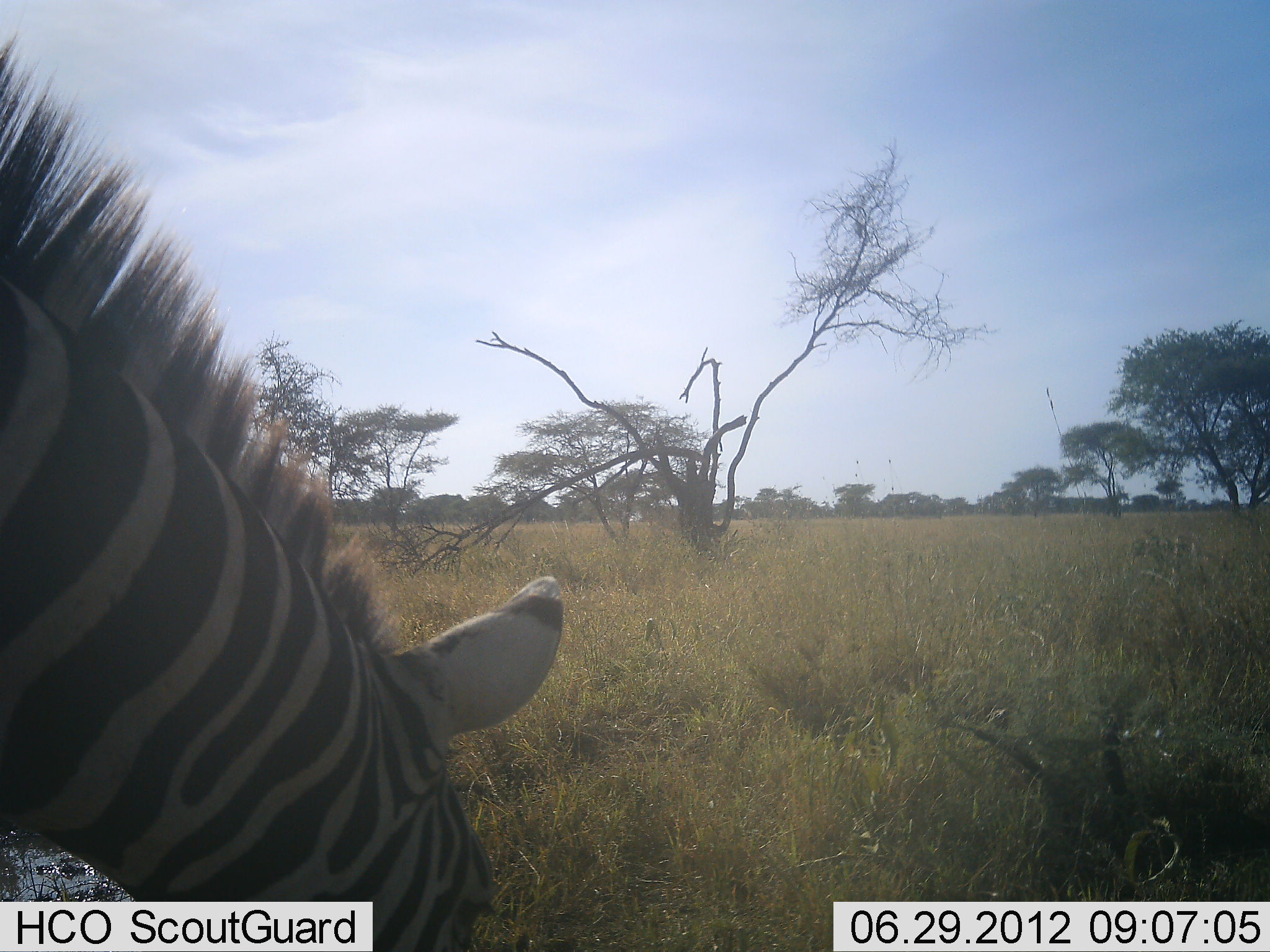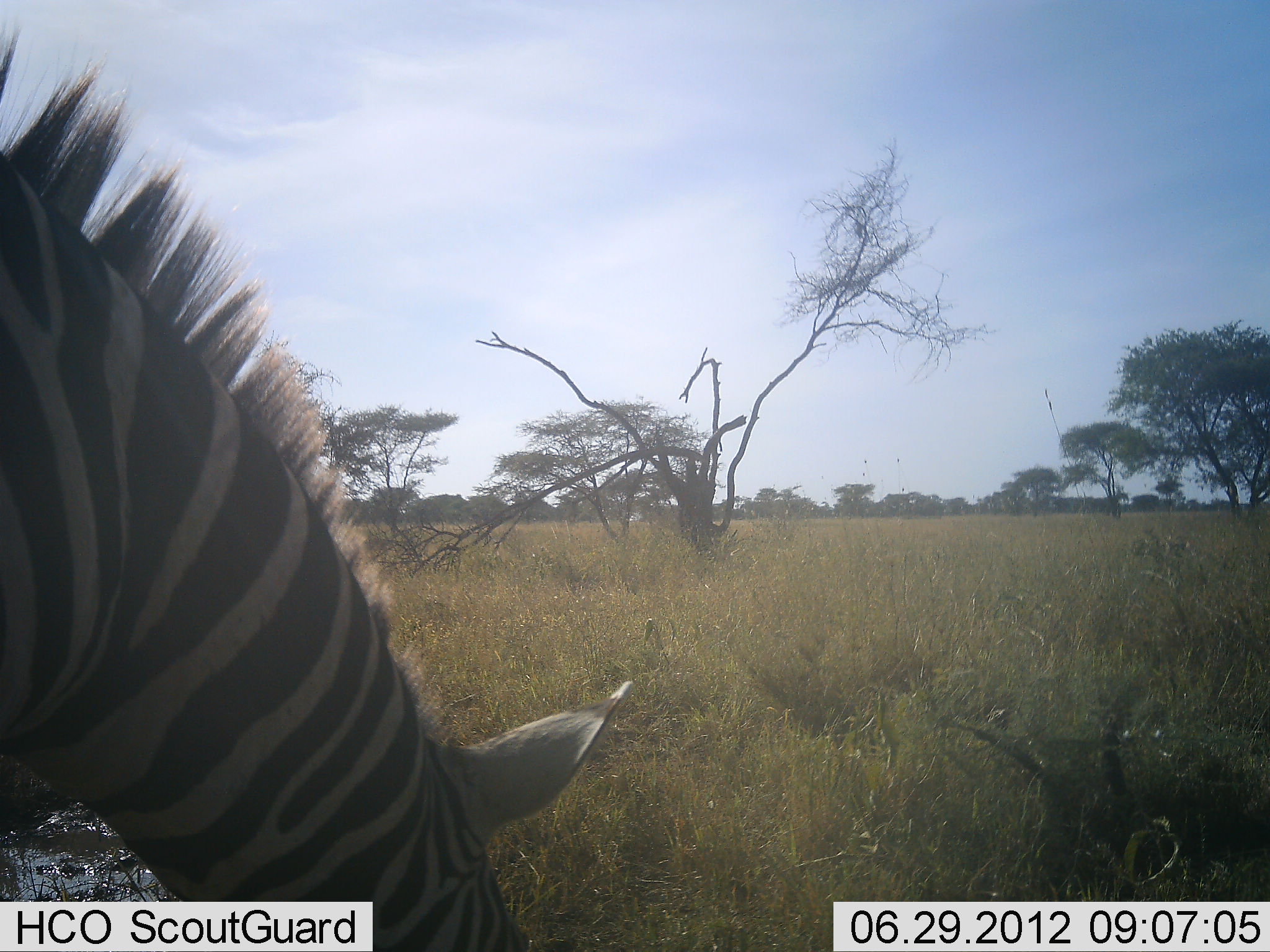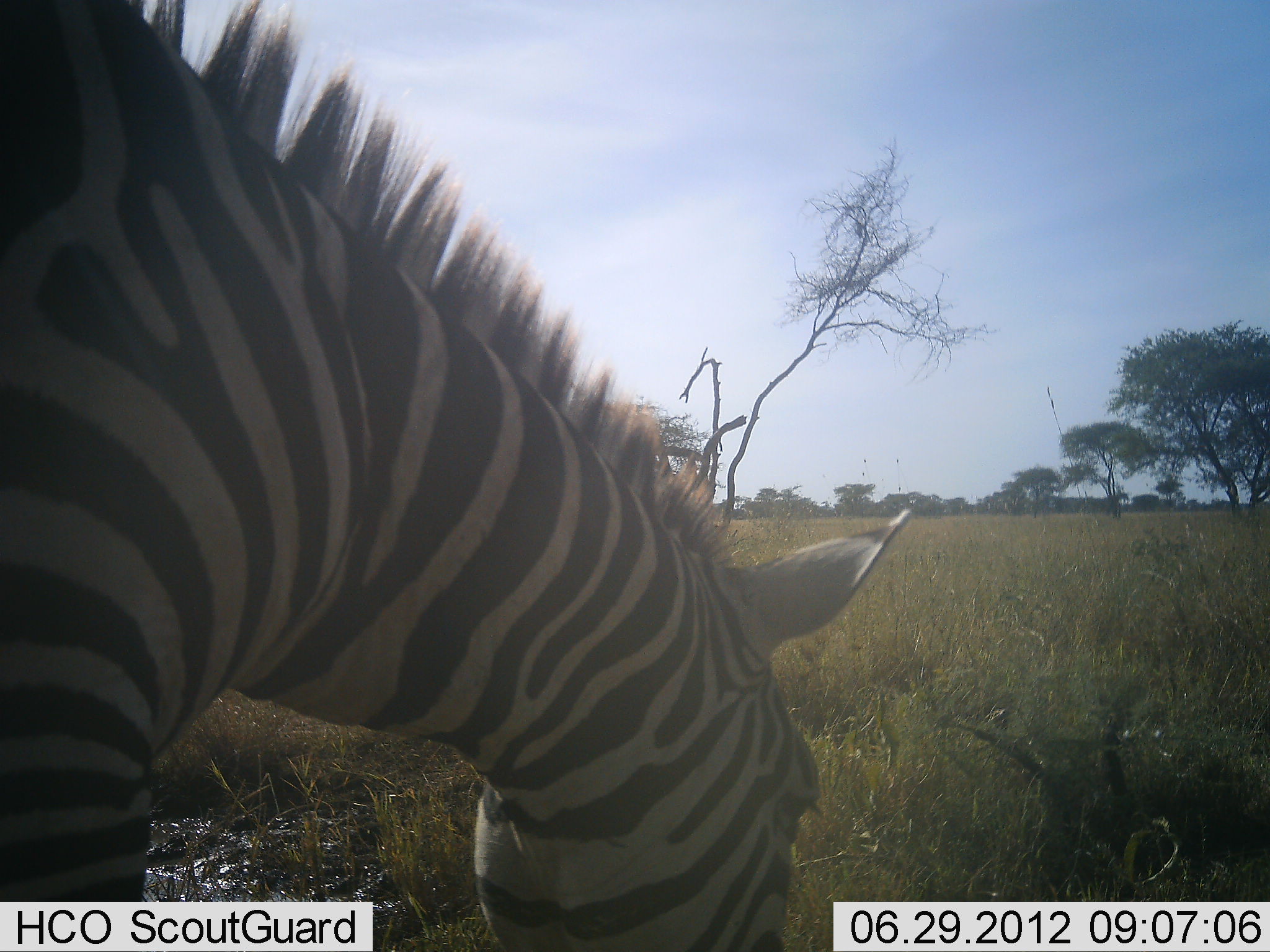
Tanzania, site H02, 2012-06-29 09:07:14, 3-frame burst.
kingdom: Animalia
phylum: Chordata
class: Mammalia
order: Perissodactyla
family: Equidae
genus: Equus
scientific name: Equus quagga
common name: plains zebra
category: zebra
Zebra (plains zebra) (Equus quagga), count 1. Behavior (volunteer vote fractions): standing 20%, resting 0%, moving 20%, interacting 0%. Young present (vote fraction): 0%. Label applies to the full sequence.